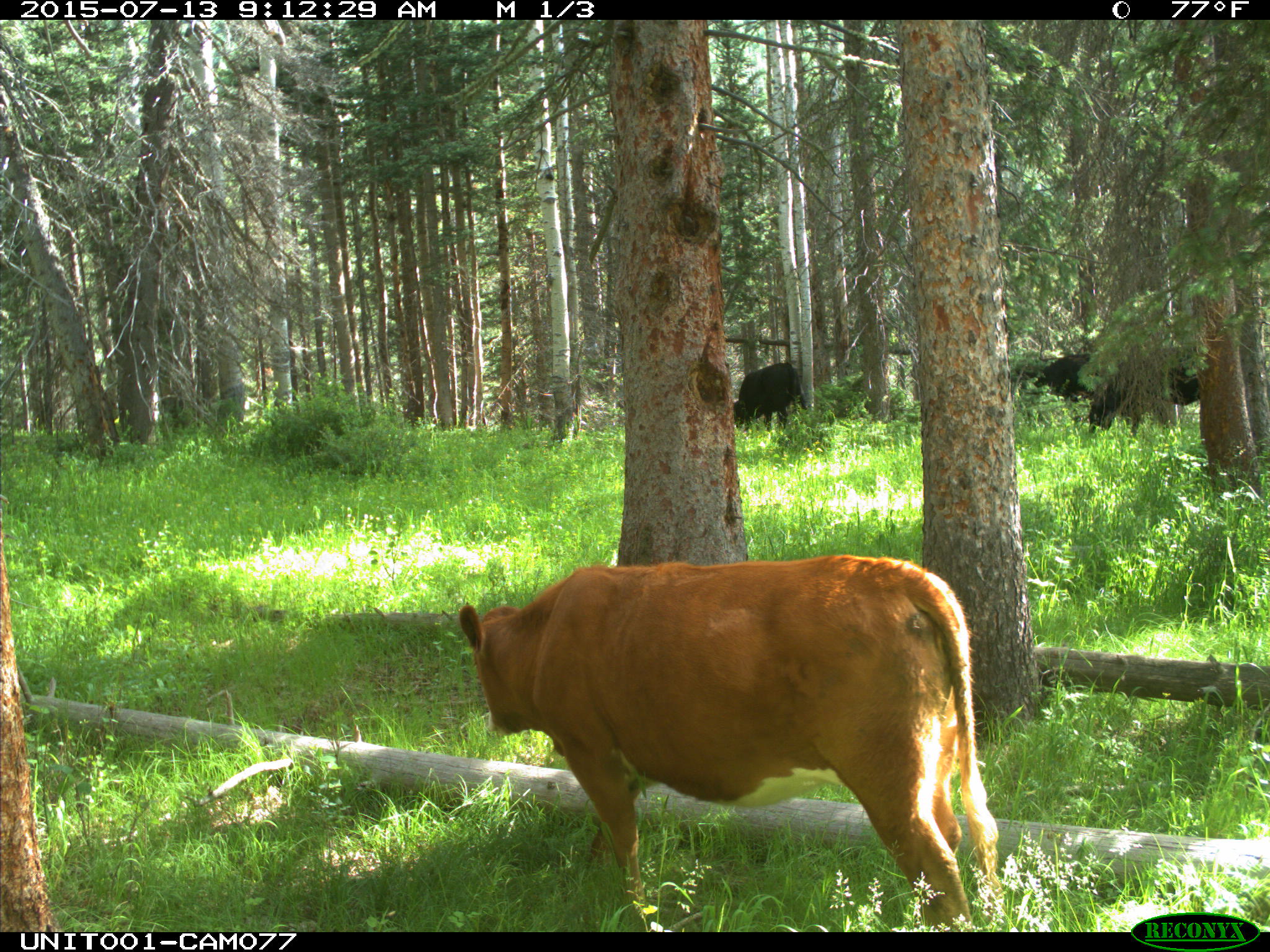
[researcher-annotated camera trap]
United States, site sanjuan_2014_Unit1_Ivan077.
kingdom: Animalia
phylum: Chordata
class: Mammalia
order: Artiodactyla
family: Bovidae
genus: Bos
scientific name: Bos taurus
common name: domestic cow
Bos taurus (domestic cow).